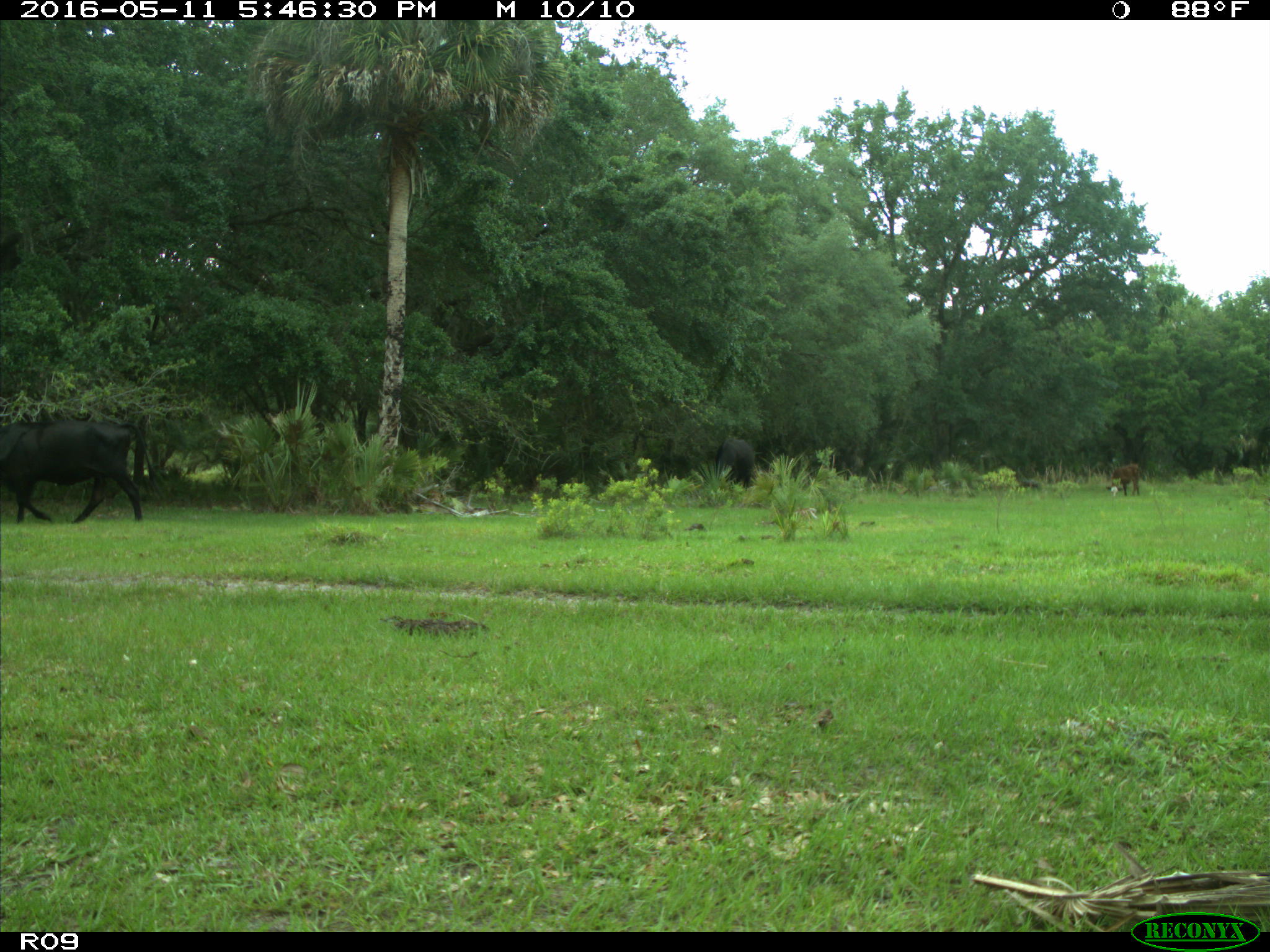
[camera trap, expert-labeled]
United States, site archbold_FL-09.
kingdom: Animalia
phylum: Chordata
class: Mammalia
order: Artiodactyla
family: Bovidae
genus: Bos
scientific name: Bos taurus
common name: domestic cow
Bos taurus (domestic cow).